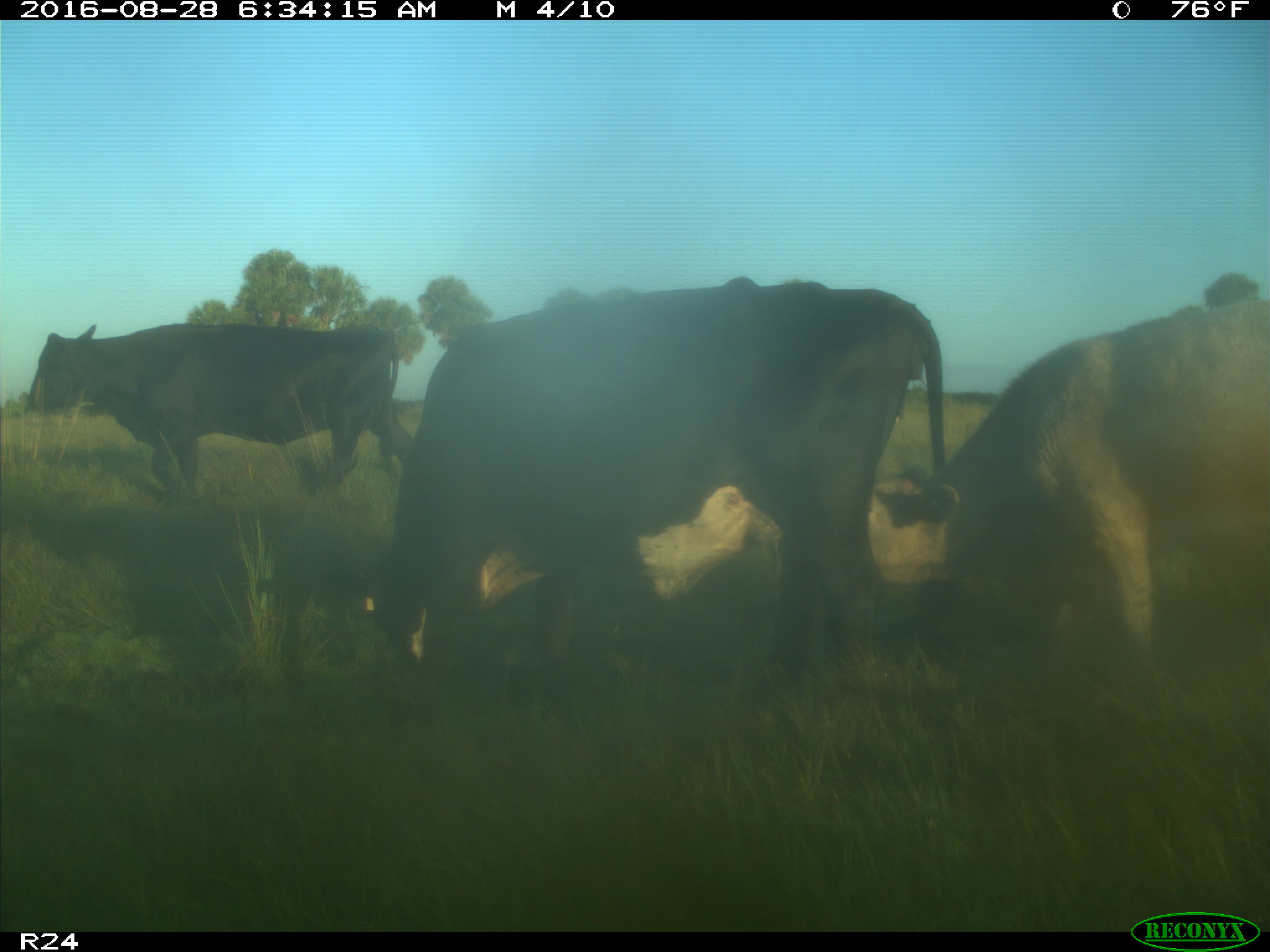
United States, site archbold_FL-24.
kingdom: Animalia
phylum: Chordata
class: Mammalia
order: Artiodactyla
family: Bovidae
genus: Bos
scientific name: Bos taurus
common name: domestic cow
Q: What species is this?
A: Bos taurus (domestic cow).